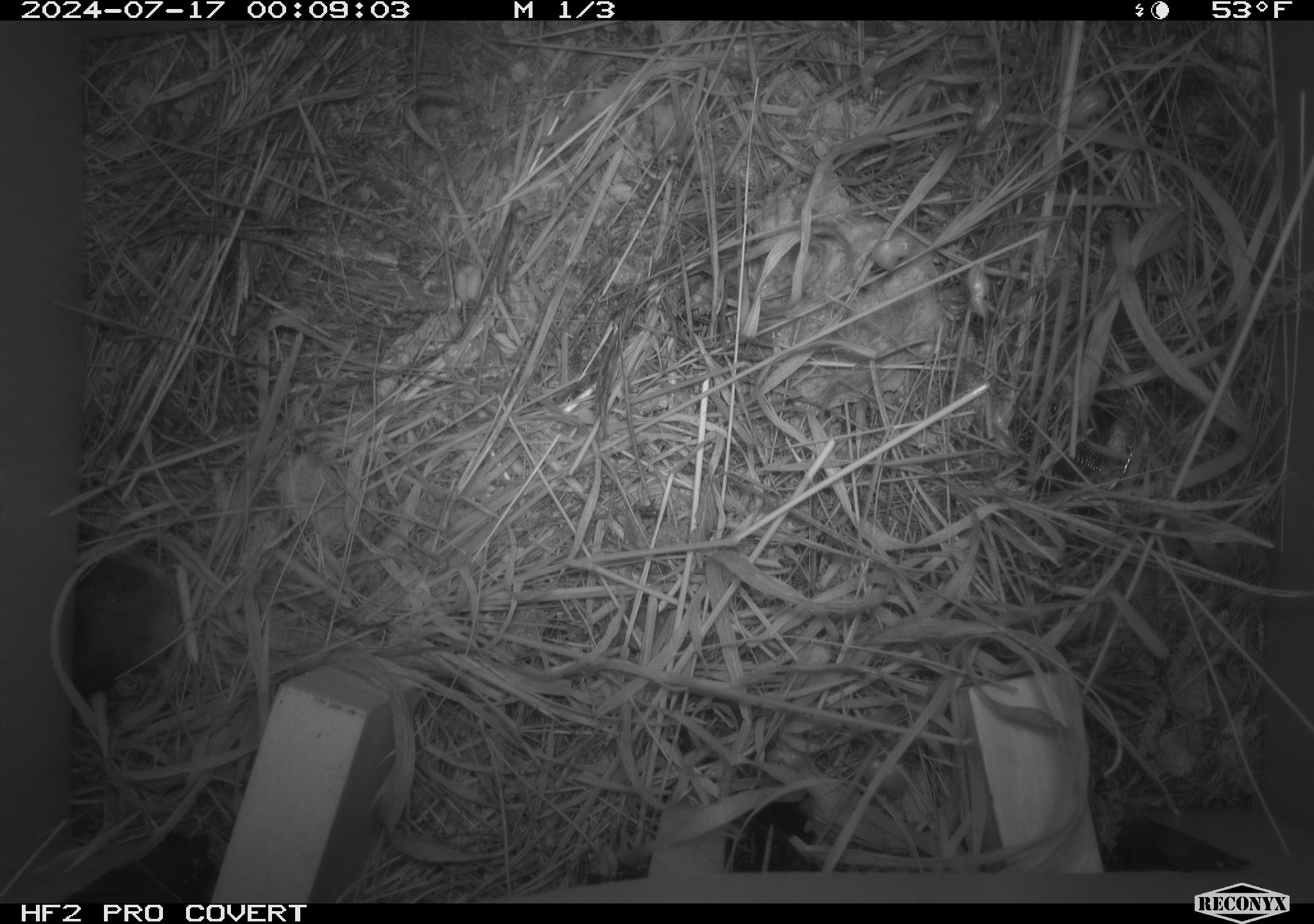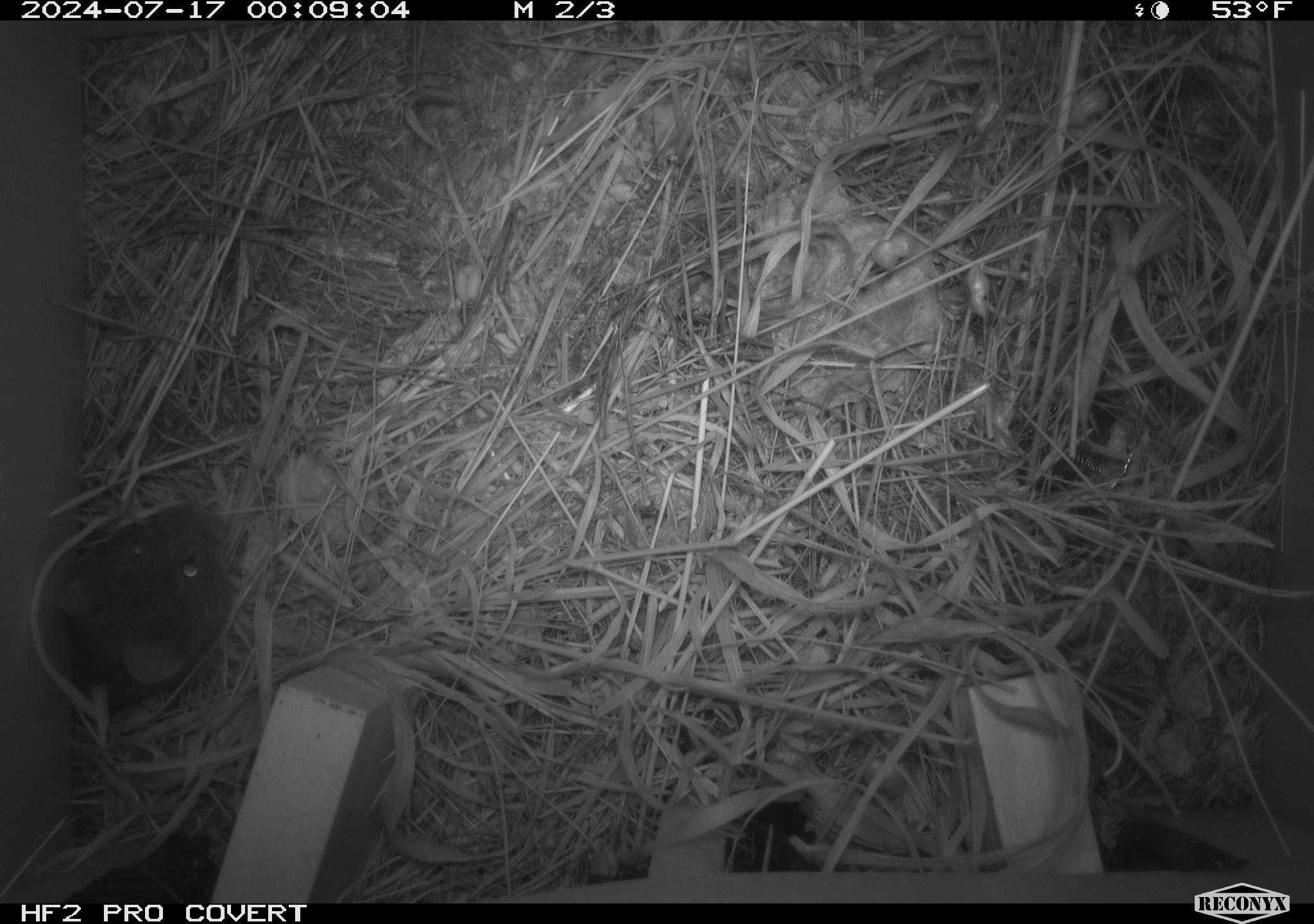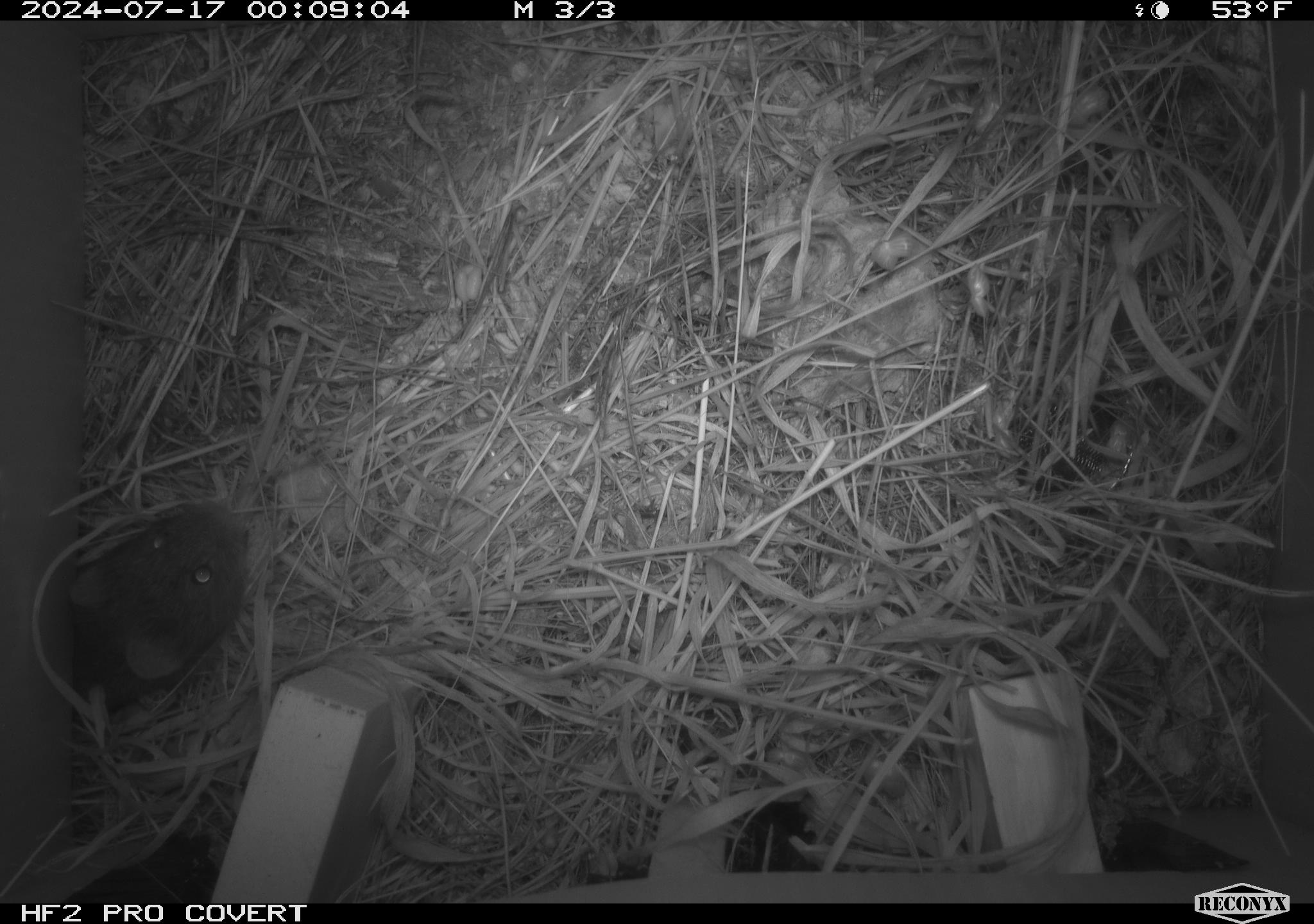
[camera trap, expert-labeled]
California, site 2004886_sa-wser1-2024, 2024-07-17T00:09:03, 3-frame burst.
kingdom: Animalia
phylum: Chordata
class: Mammalia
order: Rodentia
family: Cricetidae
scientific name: Arvicolinae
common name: voles, lemmings, and muskrats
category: arvicolinae subfamily